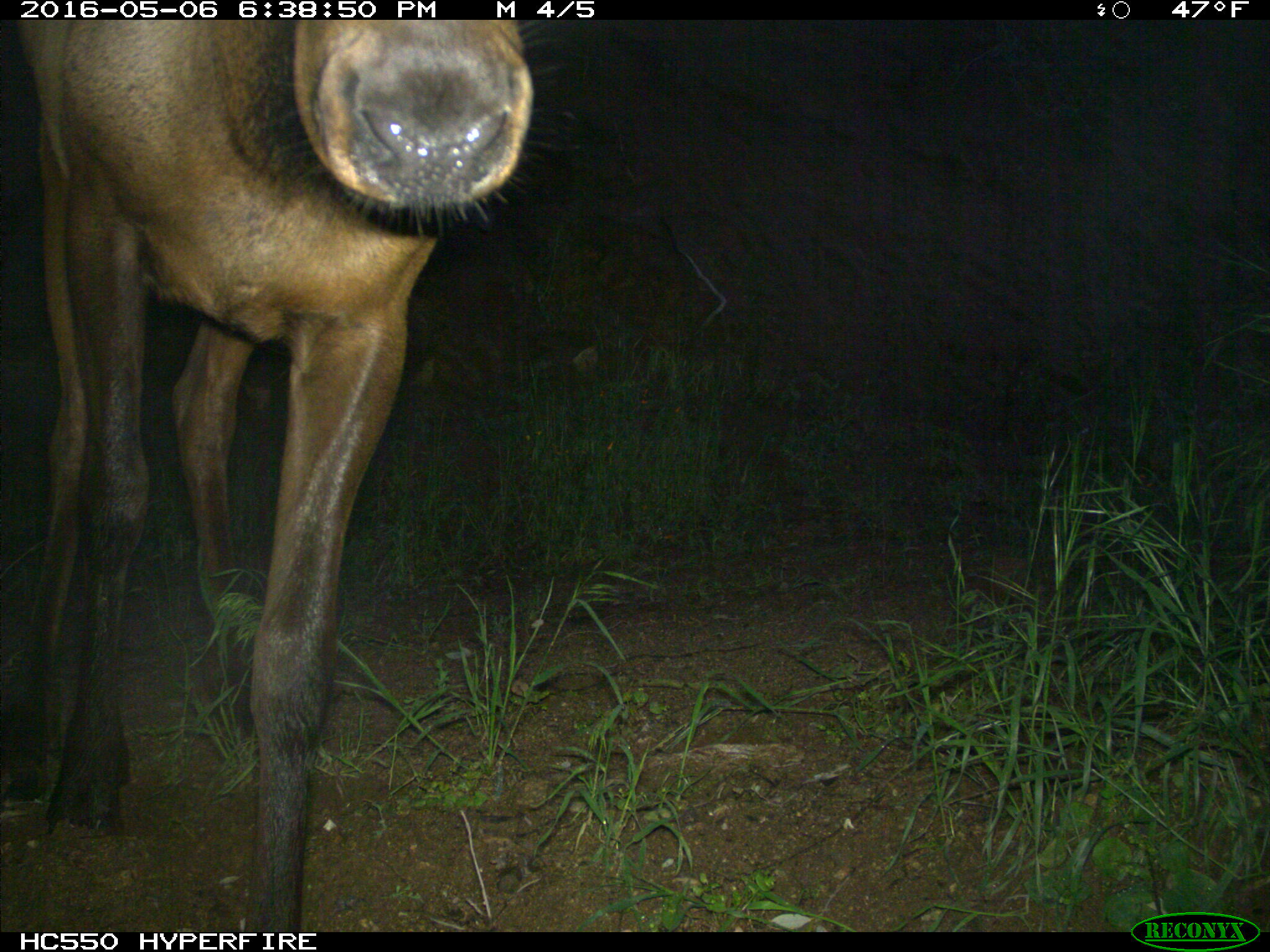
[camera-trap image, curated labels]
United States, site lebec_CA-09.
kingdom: Animalia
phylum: Chordata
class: Mammalia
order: Artiodactyla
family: Cervidae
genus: Cervus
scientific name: Cervus canadensis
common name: elk